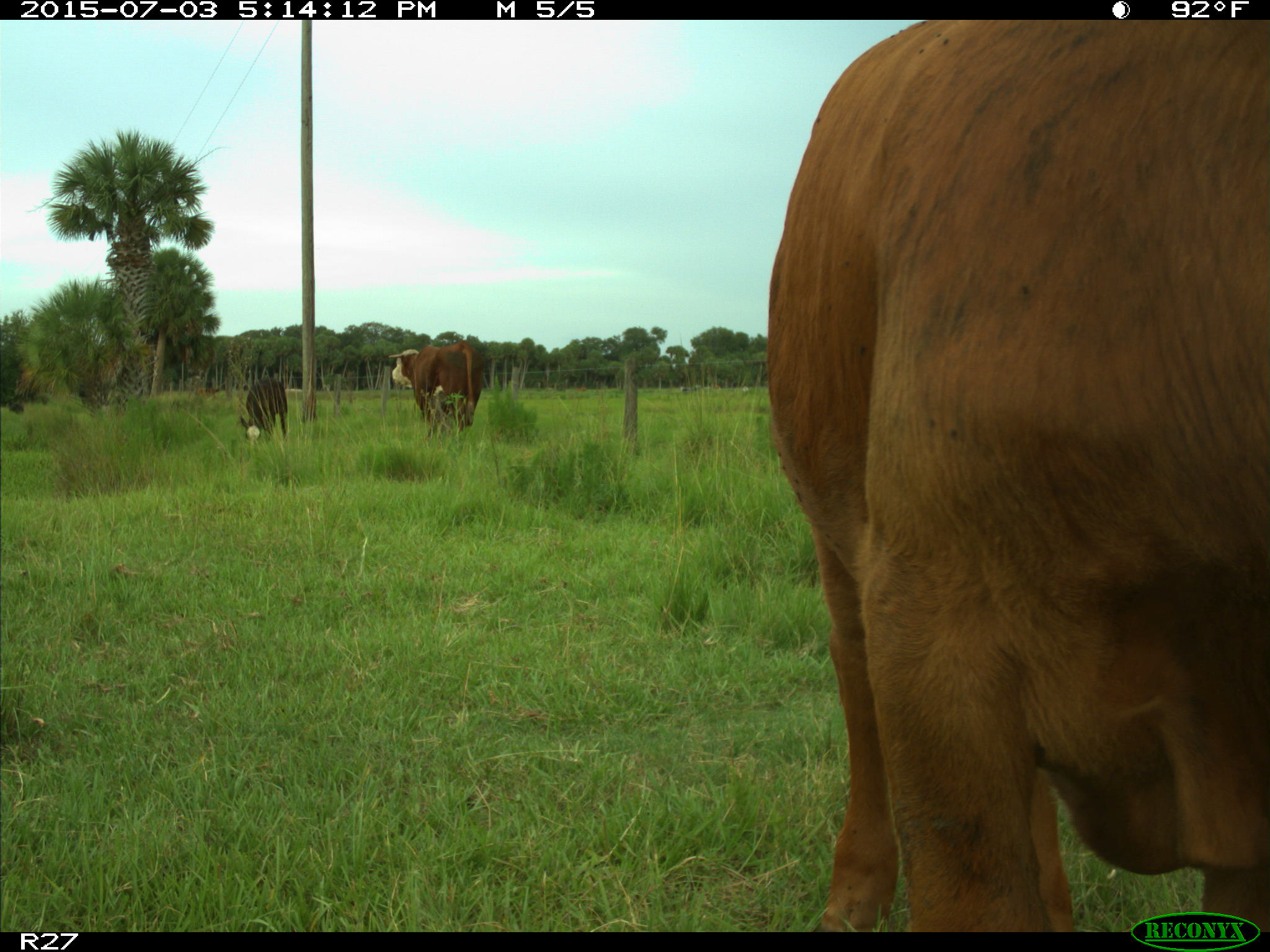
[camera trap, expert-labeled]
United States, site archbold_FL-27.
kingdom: Animalia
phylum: Chordata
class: Mammalia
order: Artiodactyla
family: Bovidae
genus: Bos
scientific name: Bos taurus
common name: domestic cow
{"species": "Bos taurus (domestic cow)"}